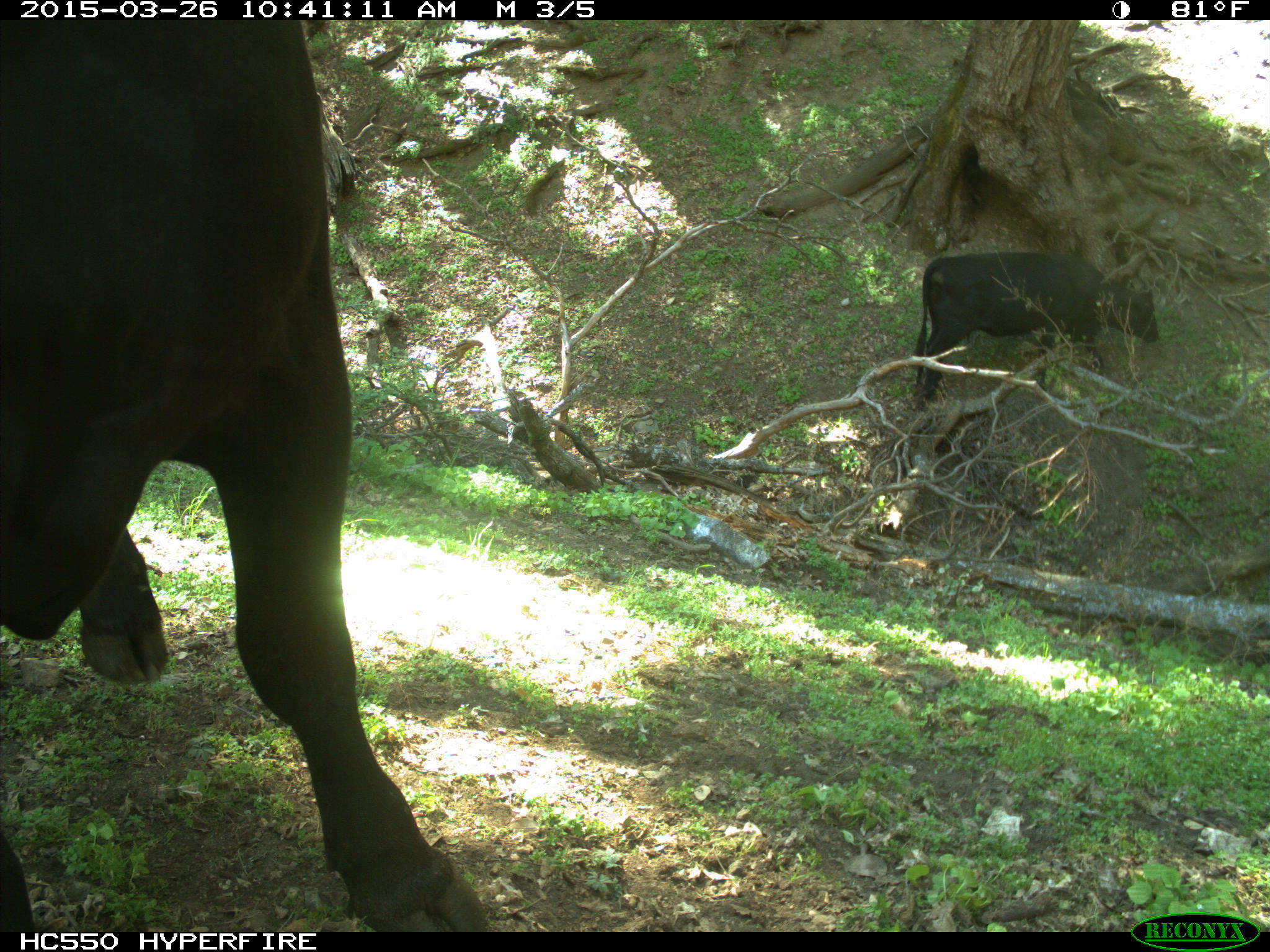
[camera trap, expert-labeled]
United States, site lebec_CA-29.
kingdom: Animalia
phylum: Chordata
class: Mammalia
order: Artiodactyla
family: Bovidae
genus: Bos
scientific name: Bos taurus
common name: domestic cow